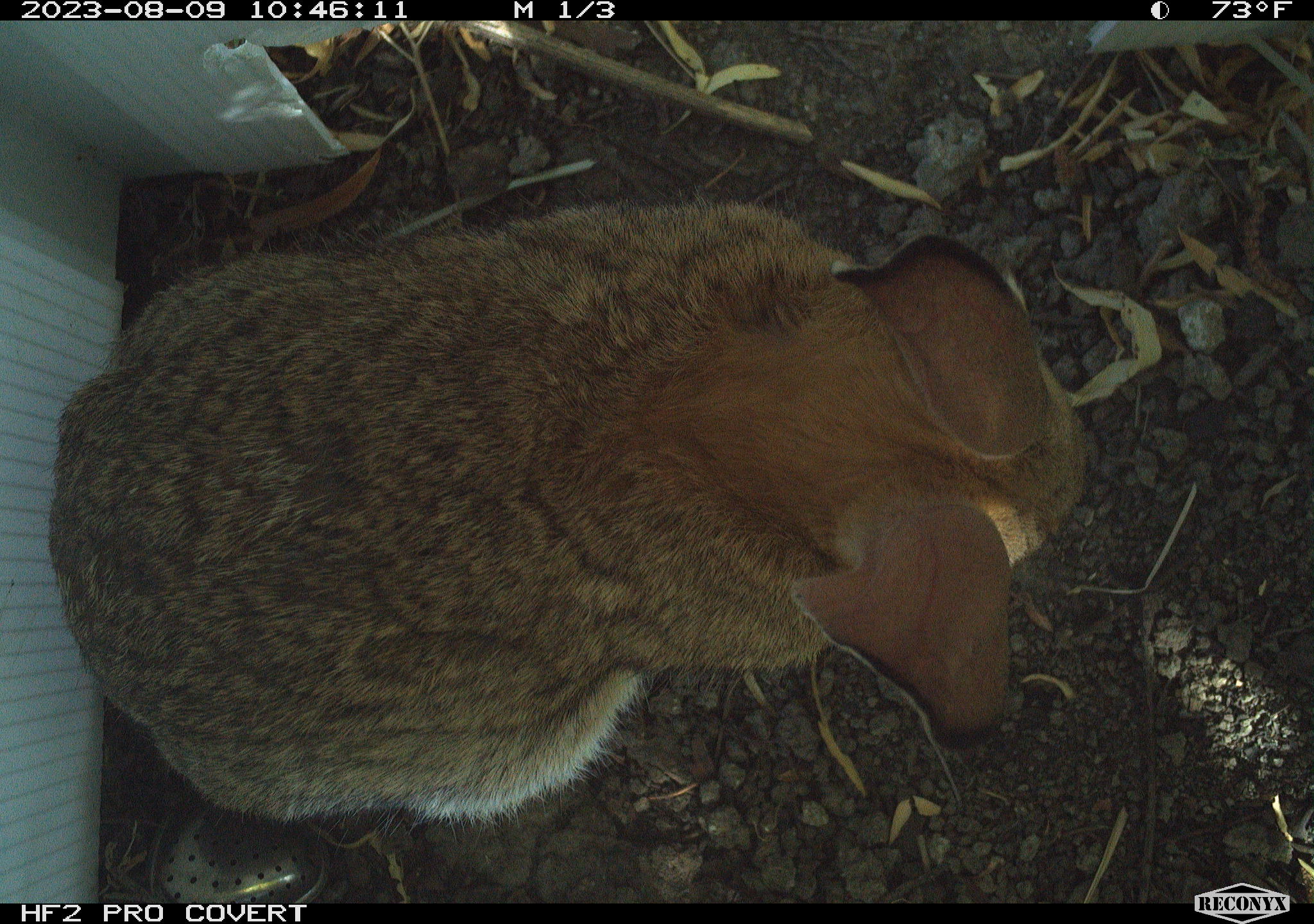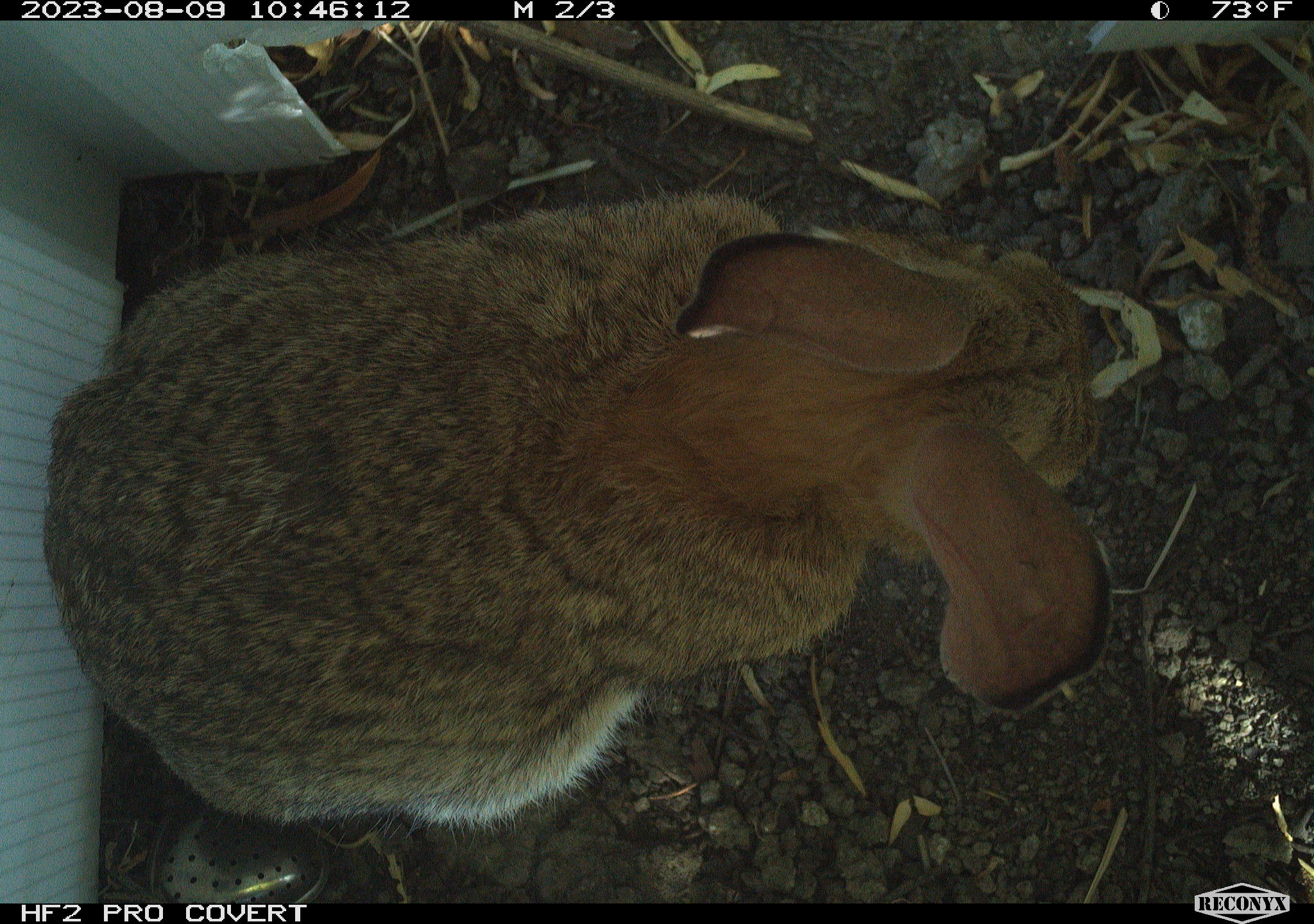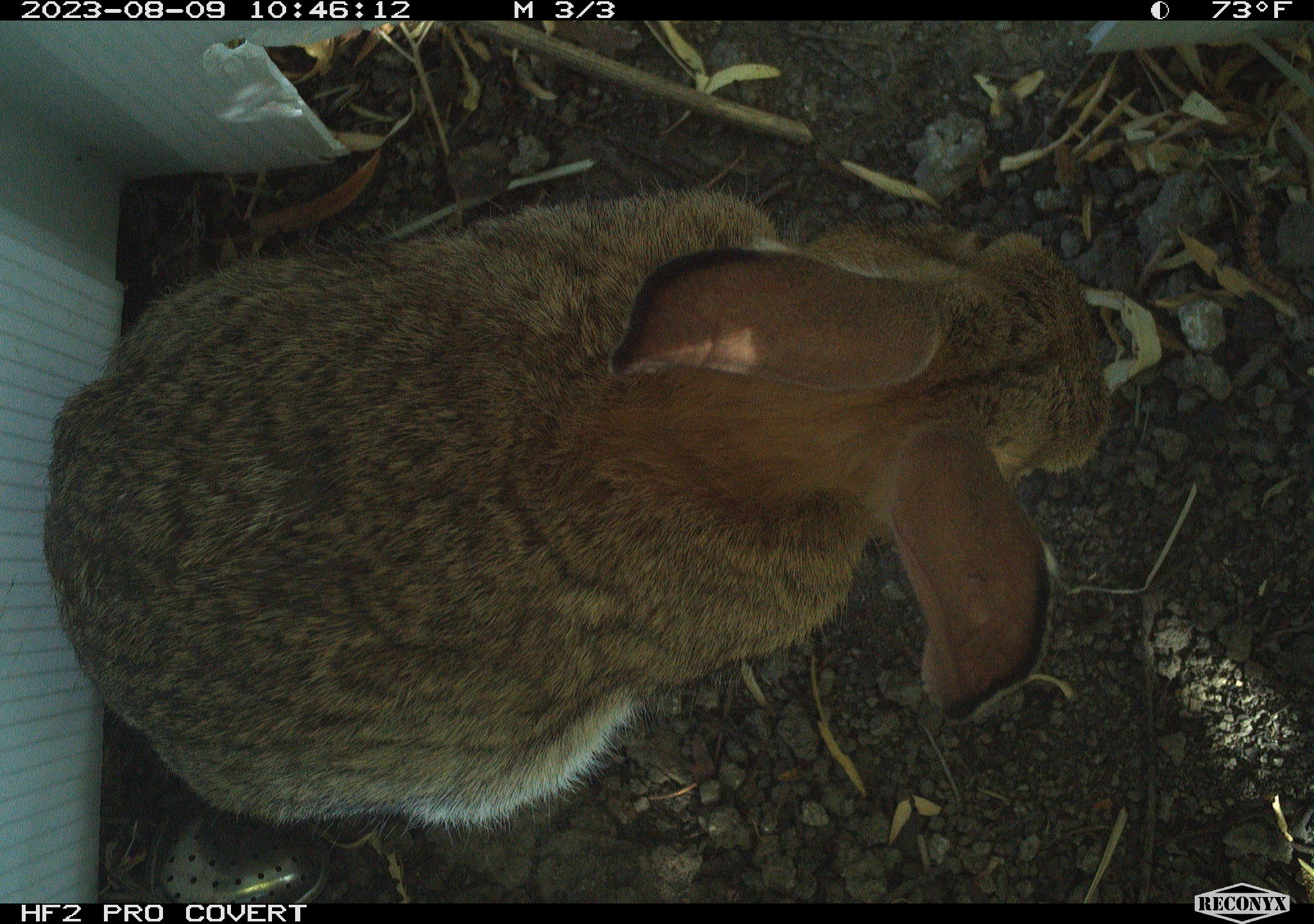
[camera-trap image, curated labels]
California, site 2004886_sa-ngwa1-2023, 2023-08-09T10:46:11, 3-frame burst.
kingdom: Animalia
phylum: Chordata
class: Mammalia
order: Lagomorpha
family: Leporidae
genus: Sylvilagus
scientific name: Sylvilagus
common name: cottontail rabbits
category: sylvilagus species